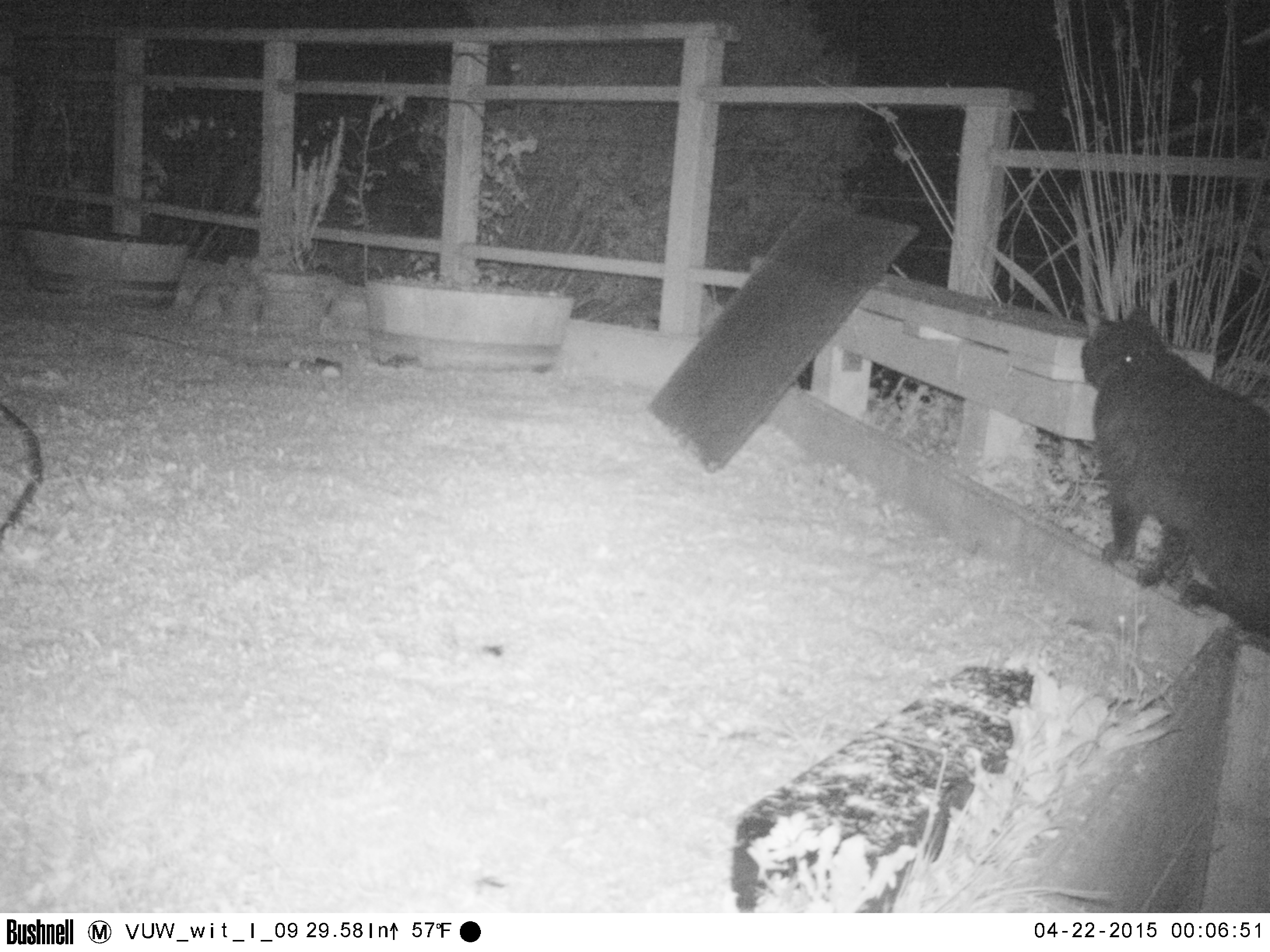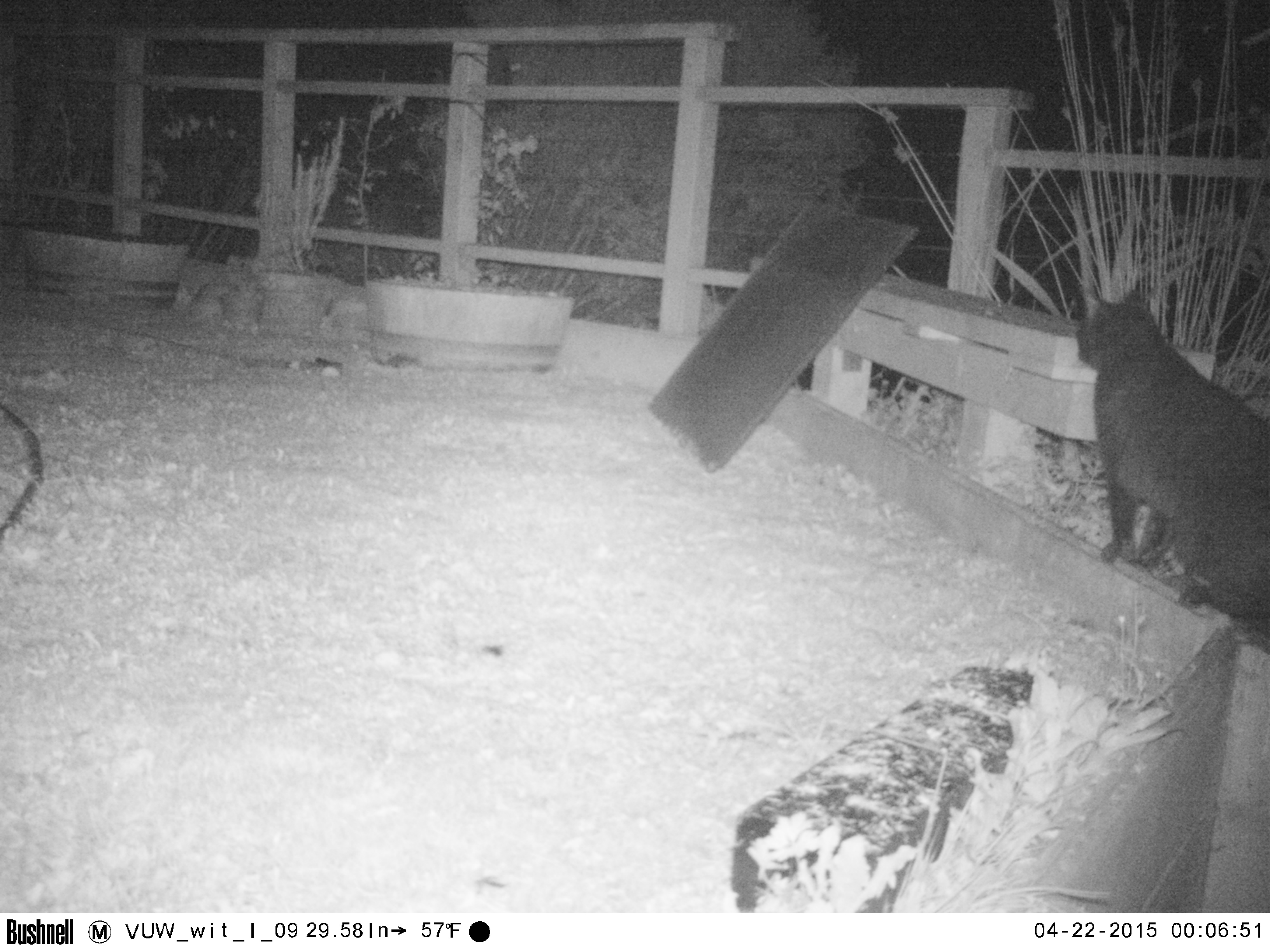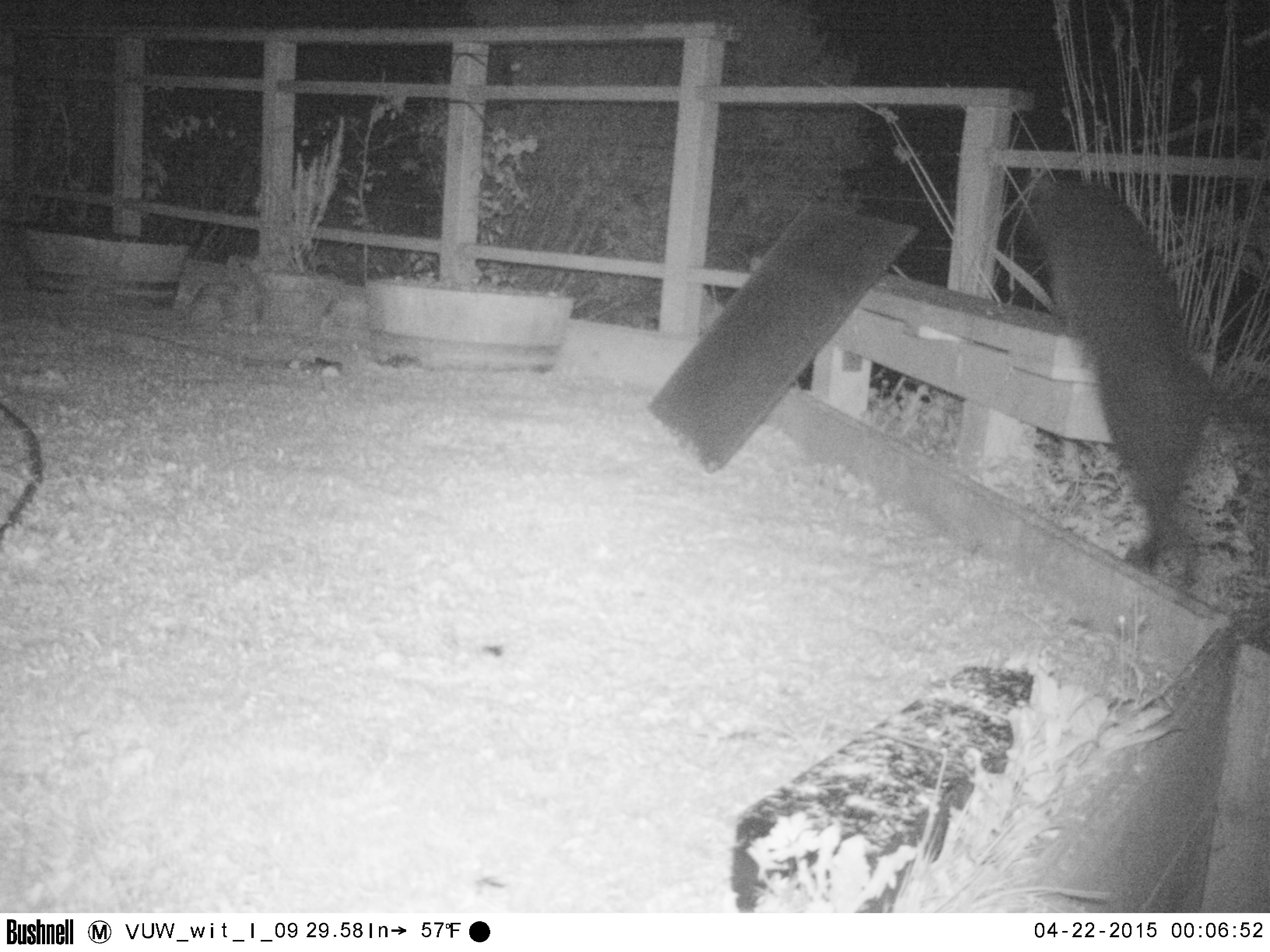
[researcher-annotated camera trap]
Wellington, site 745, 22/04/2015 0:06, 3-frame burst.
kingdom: Animalia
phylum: Chordata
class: Mammalia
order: Carnivora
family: Felidae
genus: Felis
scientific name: Felis catus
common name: cat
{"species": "cat (Felis catus)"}